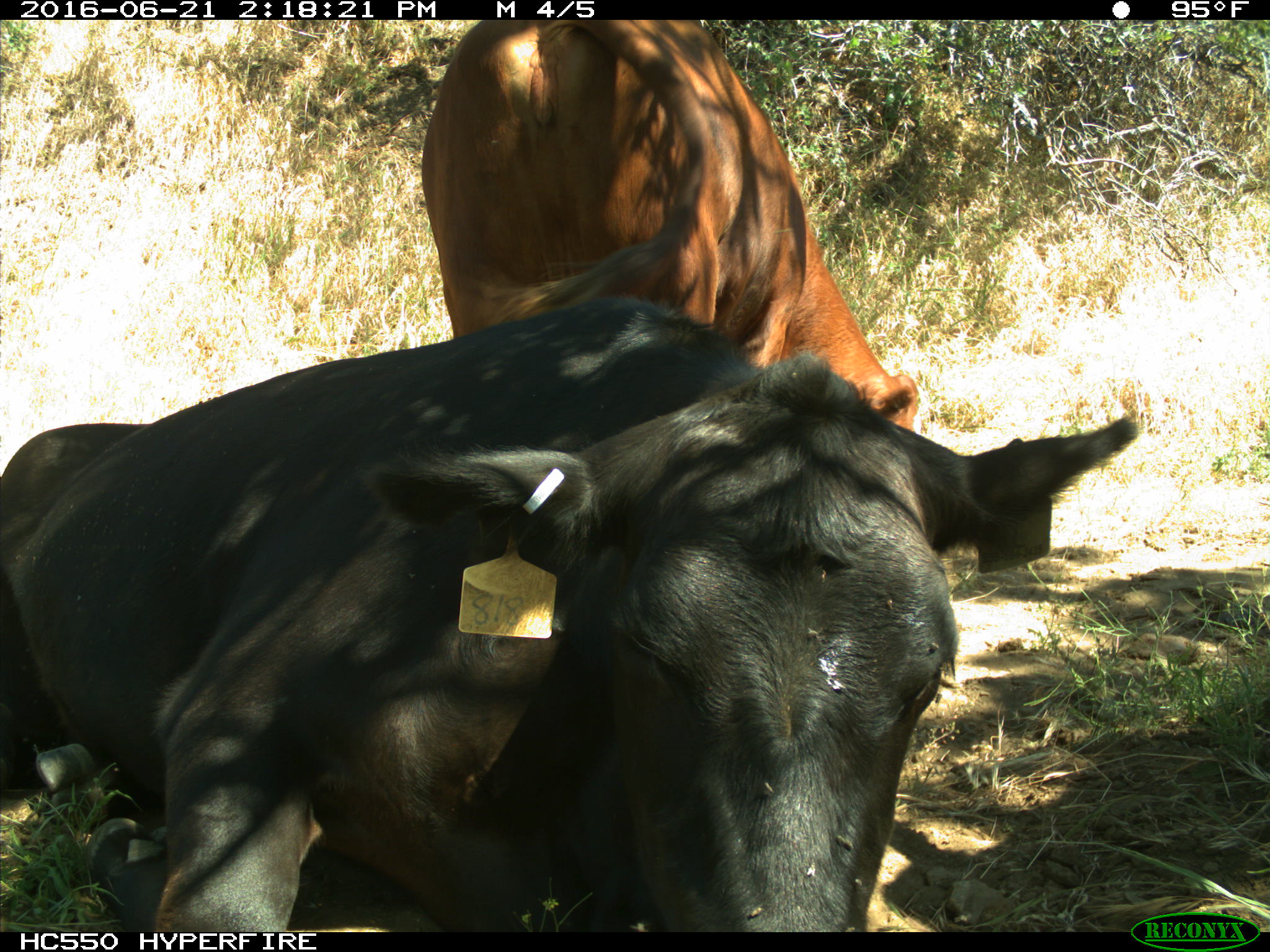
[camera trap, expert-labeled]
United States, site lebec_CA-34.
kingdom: Animalia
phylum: Chordata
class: Mammalia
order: Artiodactyla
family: Bovidae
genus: Bos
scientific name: Bos taurus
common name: domestic cow